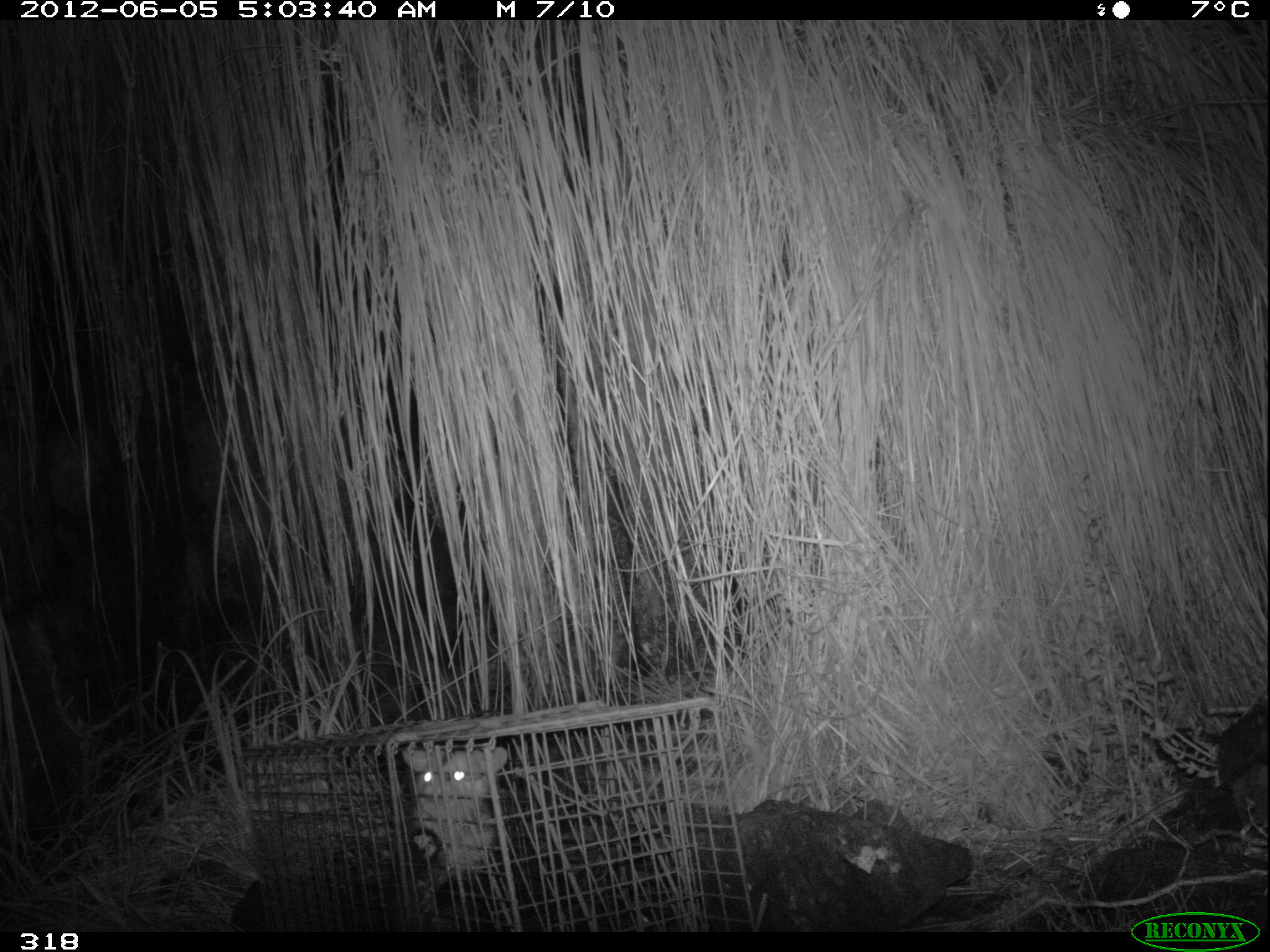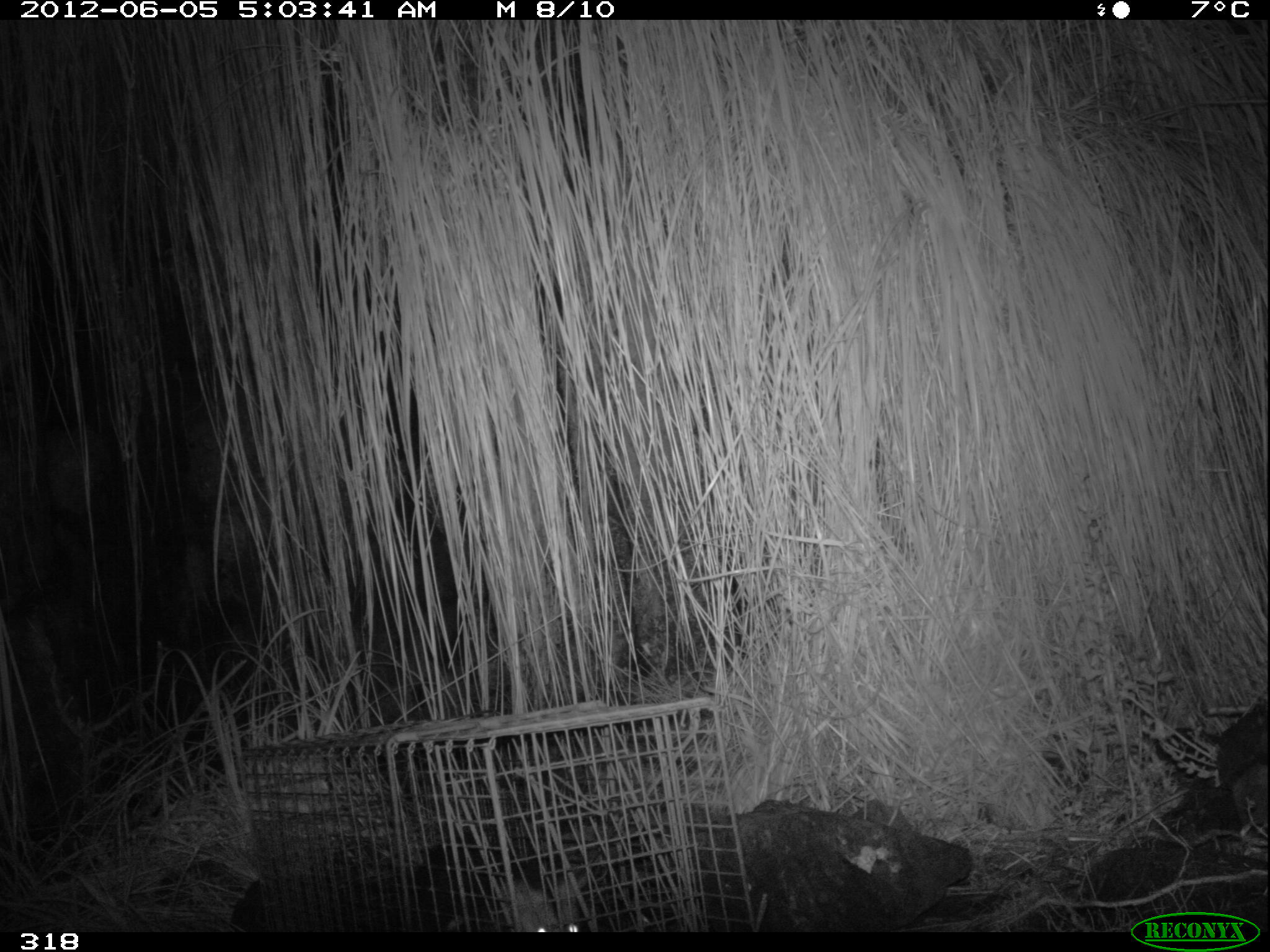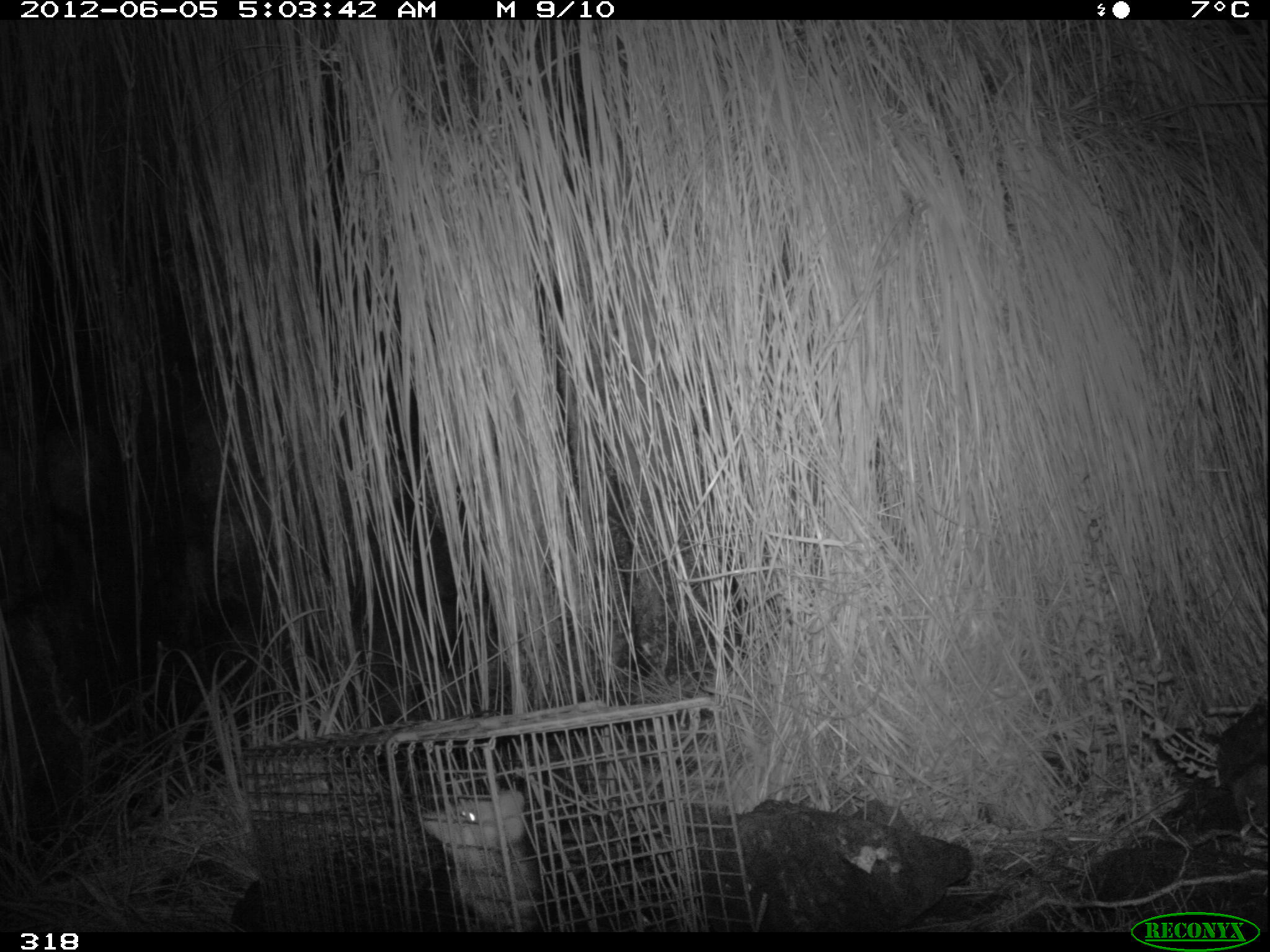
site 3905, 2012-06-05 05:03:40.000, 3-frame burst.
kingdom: Animalia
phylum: Chordata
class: Mammalia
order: Didelphimorphia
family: Didelphidae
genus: Didelphis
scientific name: Didelphis pernigra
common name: andean white-eared opossum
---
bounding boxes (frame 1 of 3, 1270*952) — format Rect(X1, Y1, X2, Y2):
didelphis pernigra: Rect(400, 741, 515, 933)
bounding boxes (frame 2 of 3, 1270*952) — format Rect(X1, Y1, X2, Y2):
didelphis pernigra: Rect(487, 870, 587, 932)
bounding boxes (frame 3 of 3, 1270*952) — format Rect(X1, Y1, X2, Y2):
didelphis pernigra: Rect(416, 784, 548, 931)